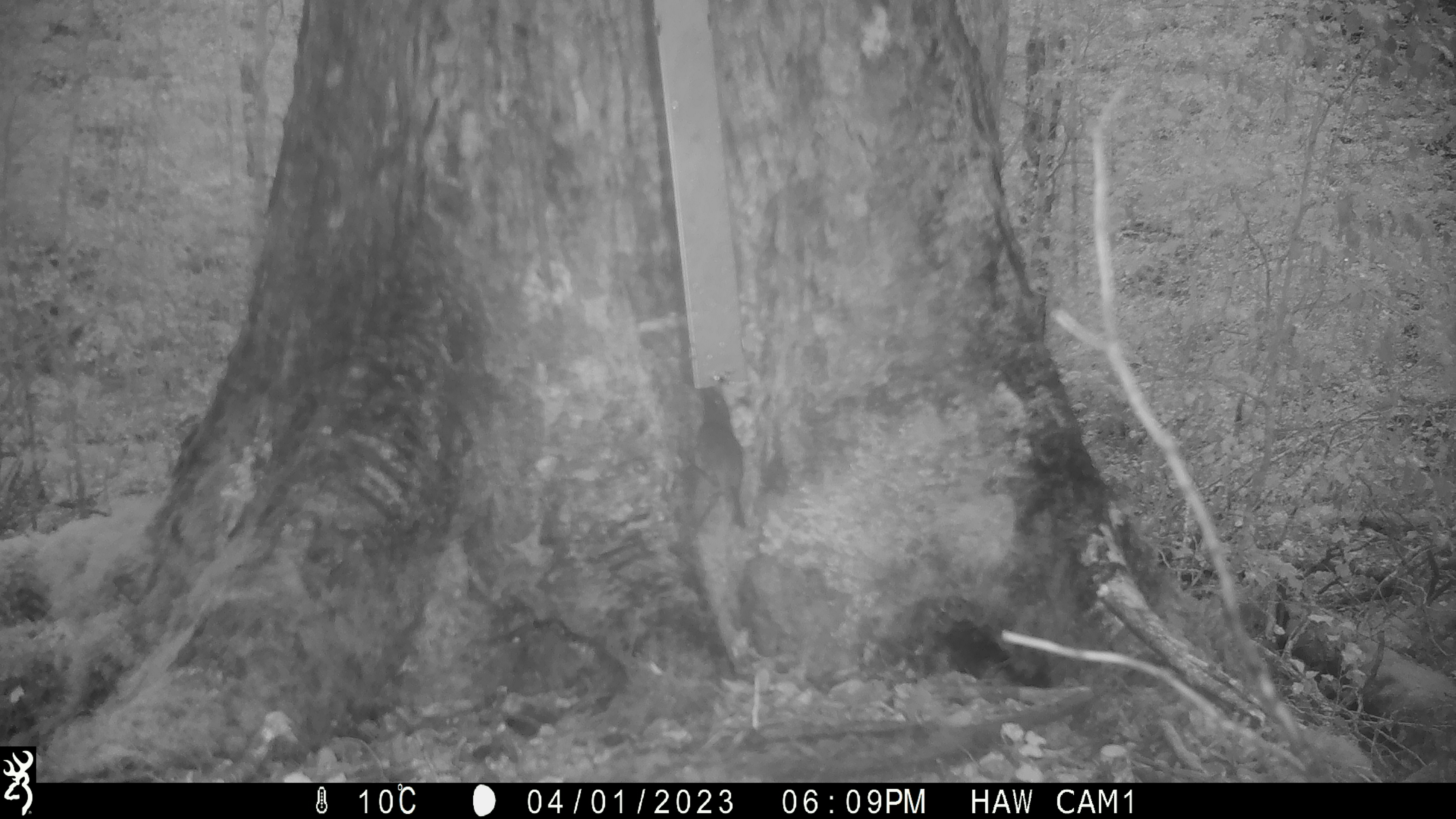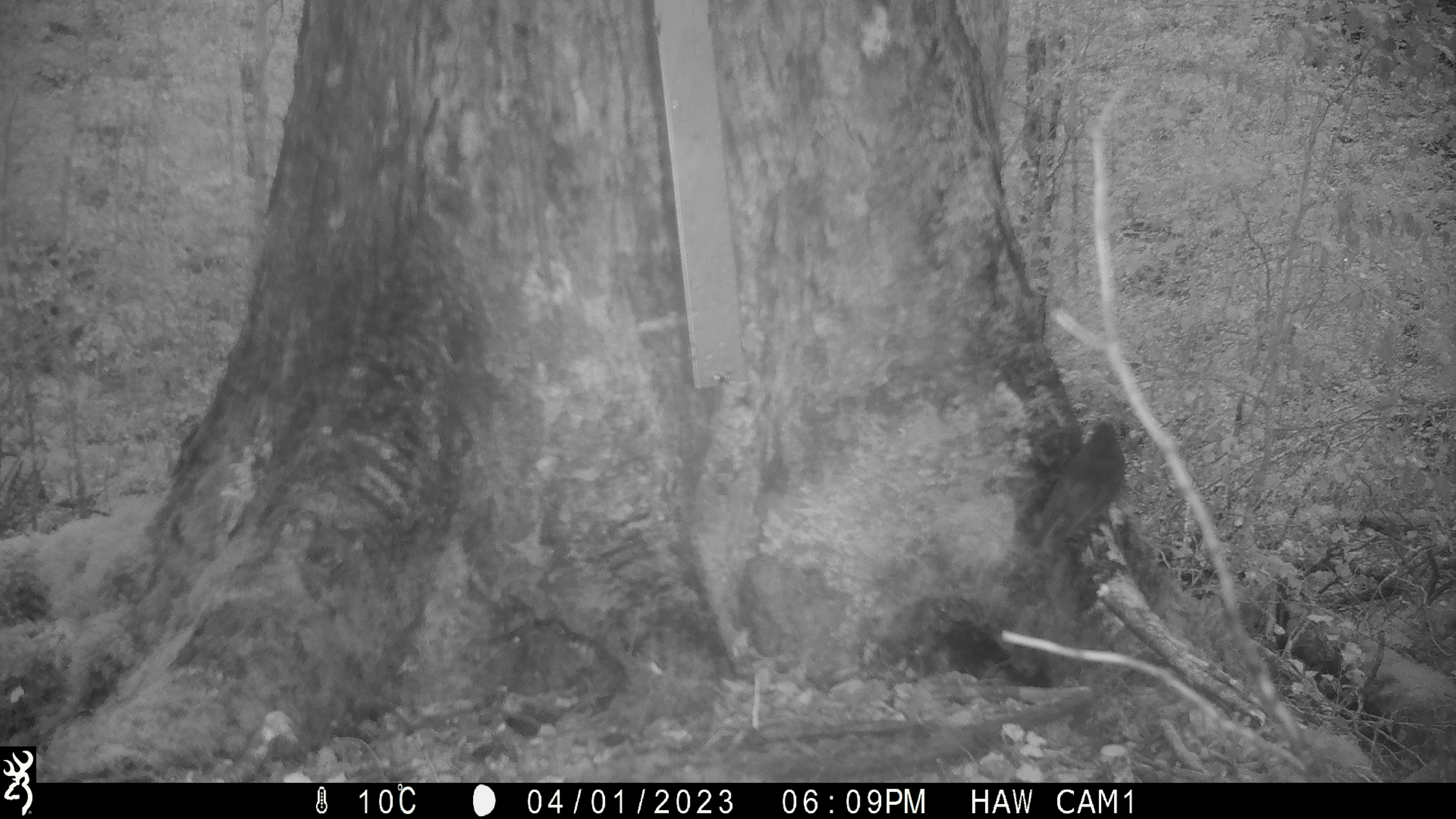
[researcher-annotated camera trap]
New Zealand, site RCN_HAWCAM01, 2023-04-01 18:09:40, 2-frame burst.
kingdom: Animalia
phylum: Chordata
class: Aves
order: Passeriformes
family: Petroicidae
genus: Petroica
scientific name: Petroica australis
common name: new zealand robin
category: robin